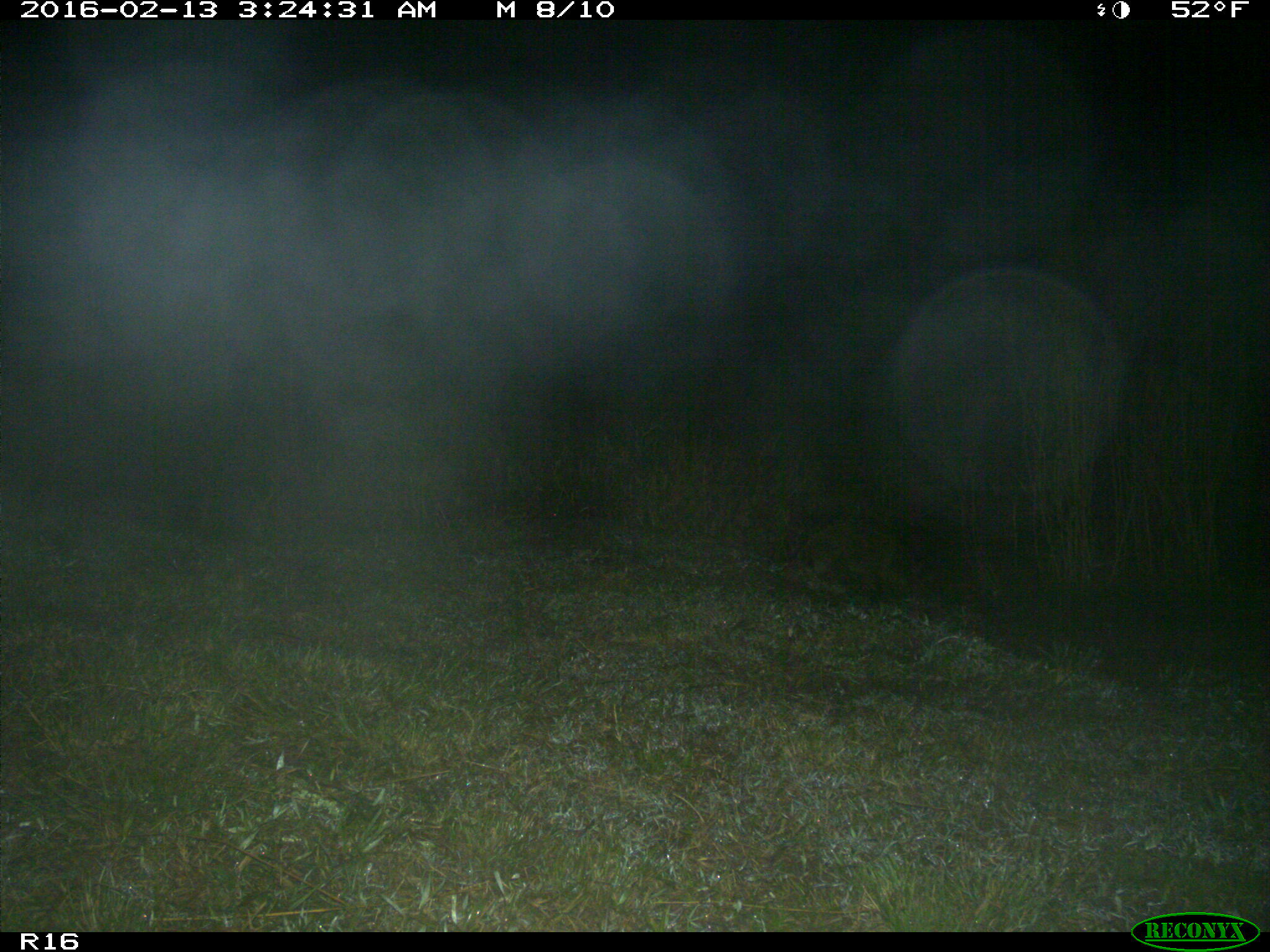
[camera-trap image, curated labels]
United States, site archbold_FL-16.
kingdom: Animalia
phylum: Chordata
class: Mammalia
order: Carnivora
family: Procyonidae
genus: Procyon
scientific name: Procyon lotor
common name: common raccoon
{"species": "Procyon lotor (common raccoon)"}